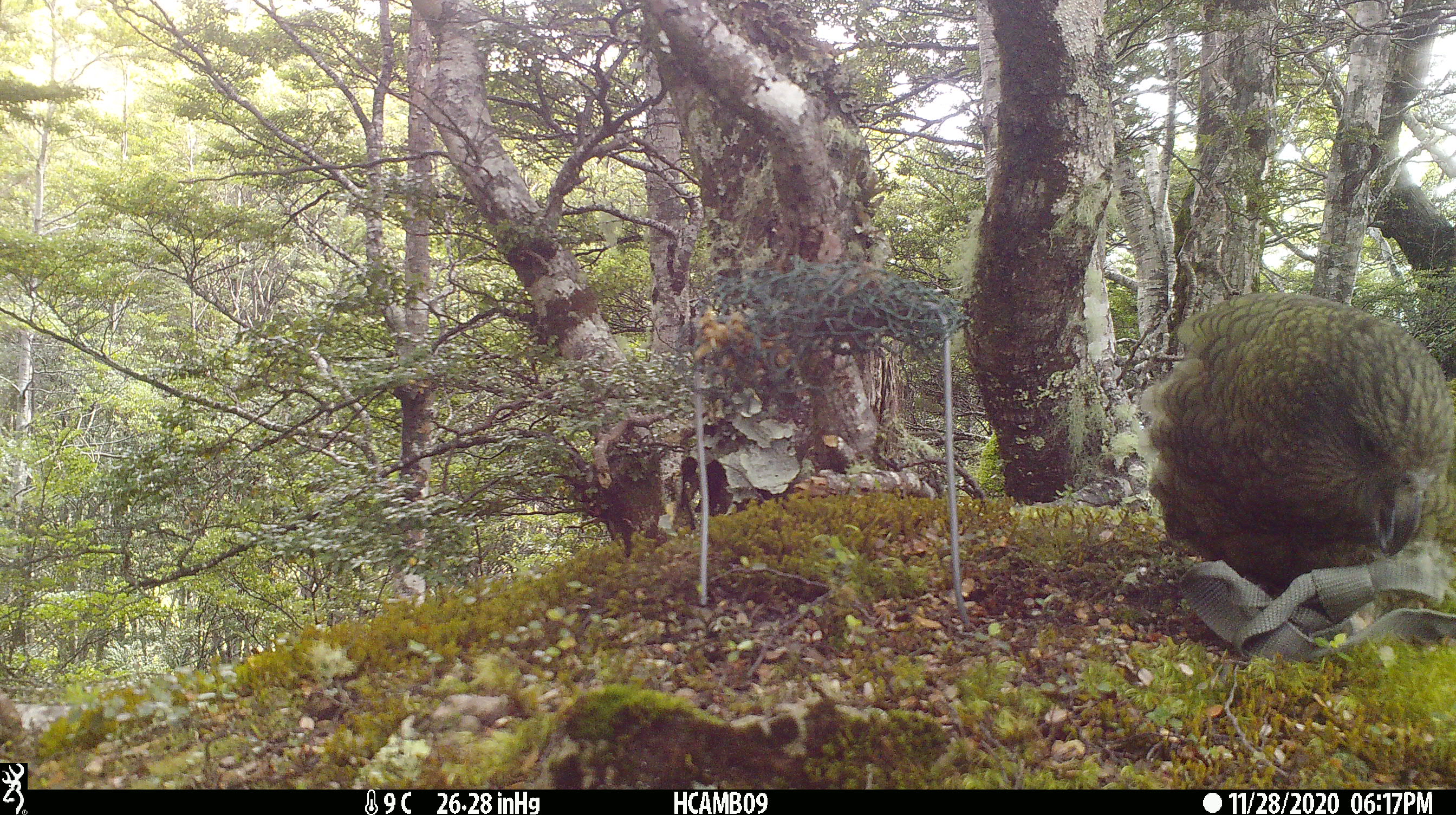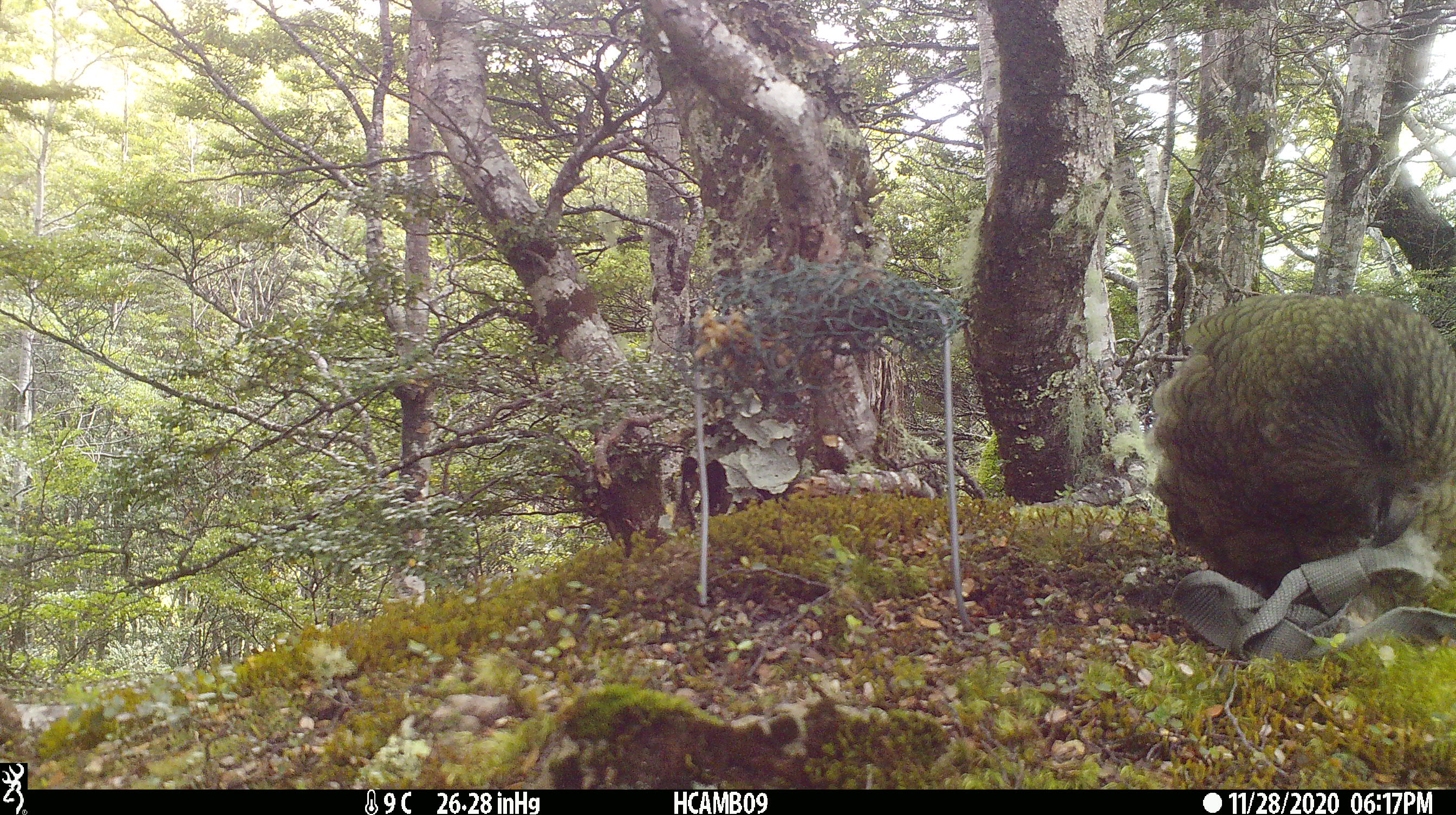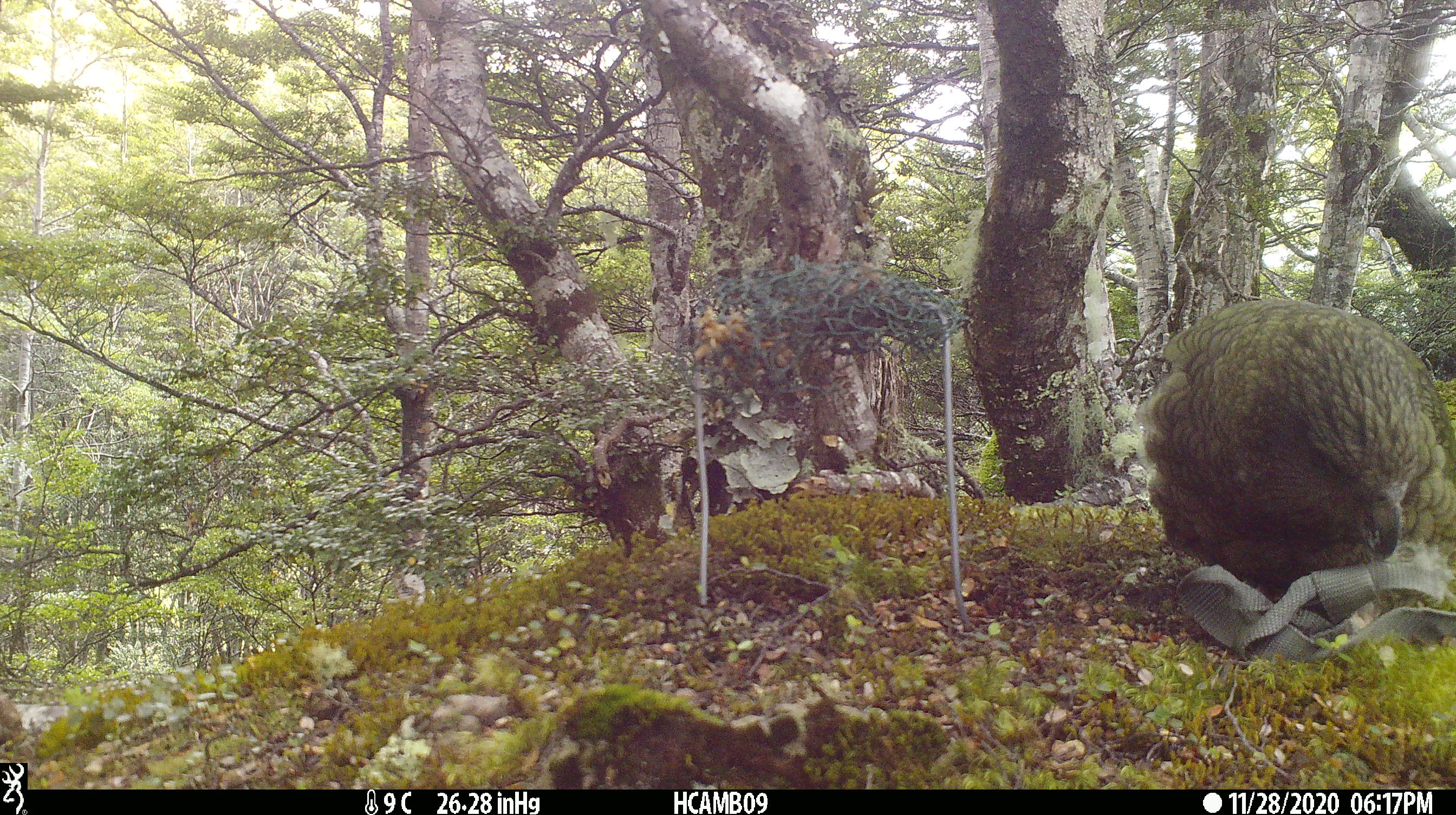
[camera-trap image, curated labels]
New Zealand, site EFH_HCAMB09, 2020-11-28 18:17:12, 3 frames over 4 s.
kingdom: Animalia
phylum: Chordata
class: Aves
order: Psittaciformes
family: Strigopidae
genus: Nestor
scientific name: Nestor notabilis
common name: kea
Kea (Nestor notabilis).